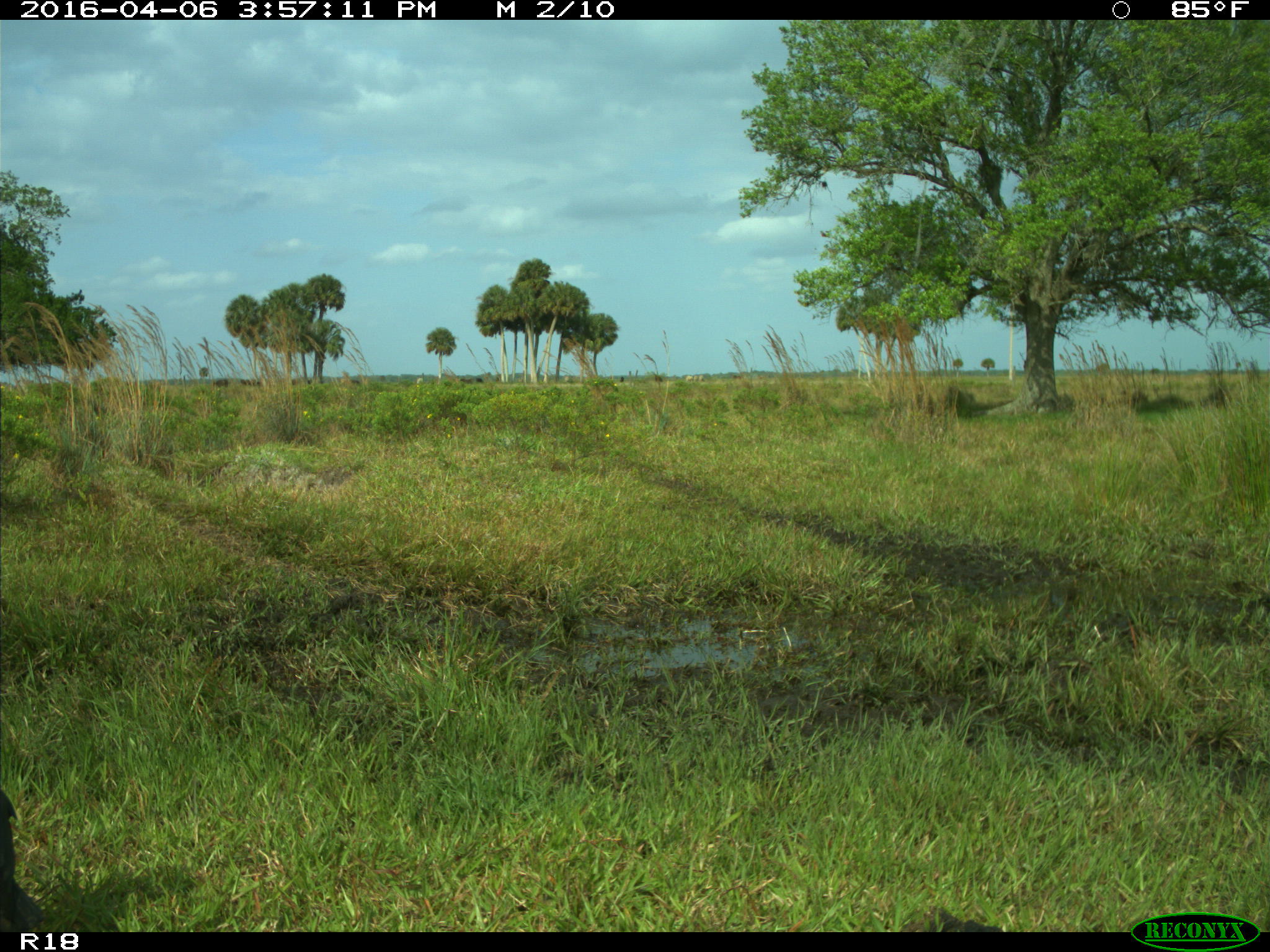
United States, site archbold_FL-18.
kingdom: Animalia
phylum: Chordata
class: Aves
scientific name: Aves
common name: birds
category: unidentified bird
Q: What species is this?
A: Unidentified bird (birds) (Aves).